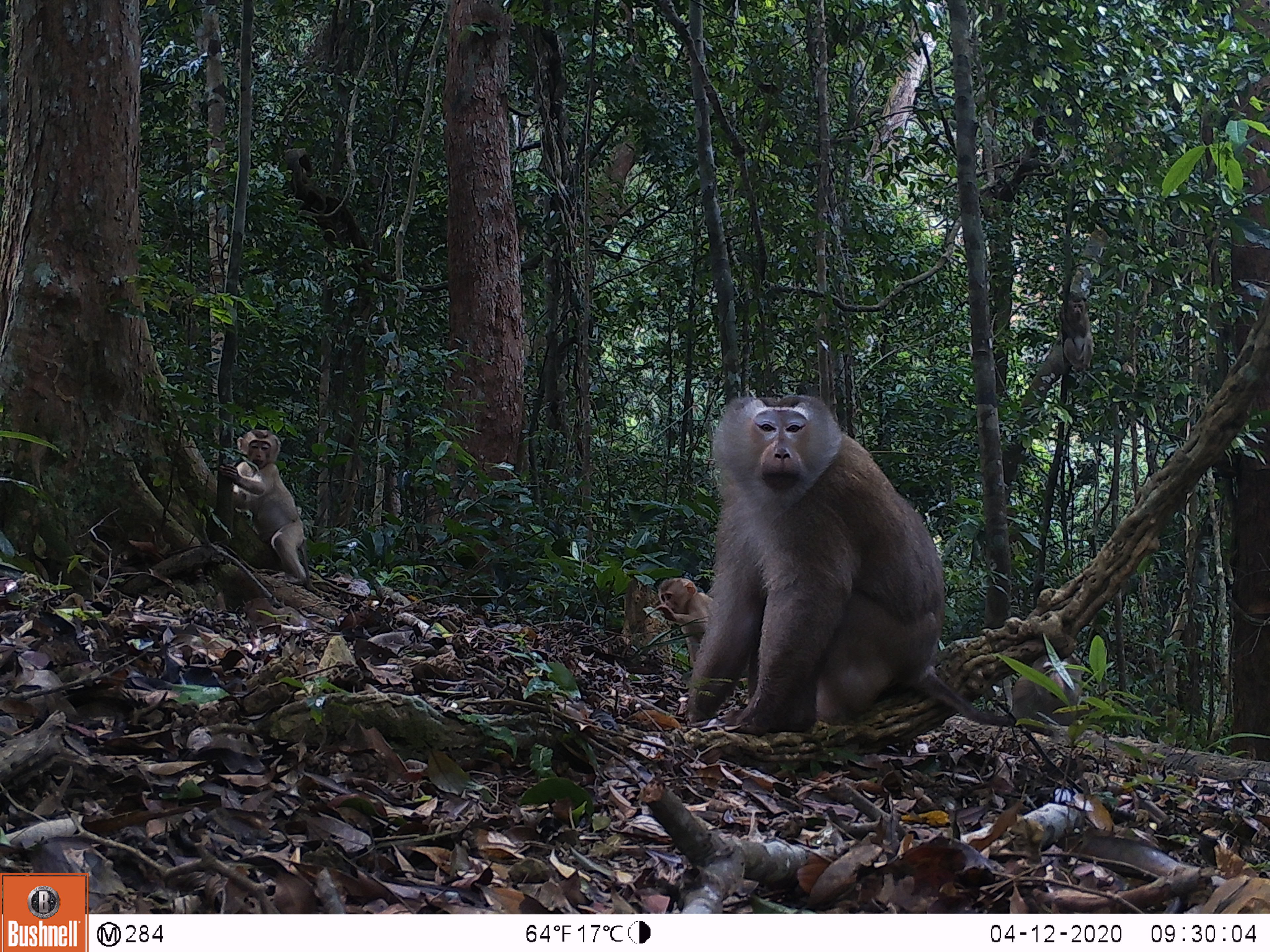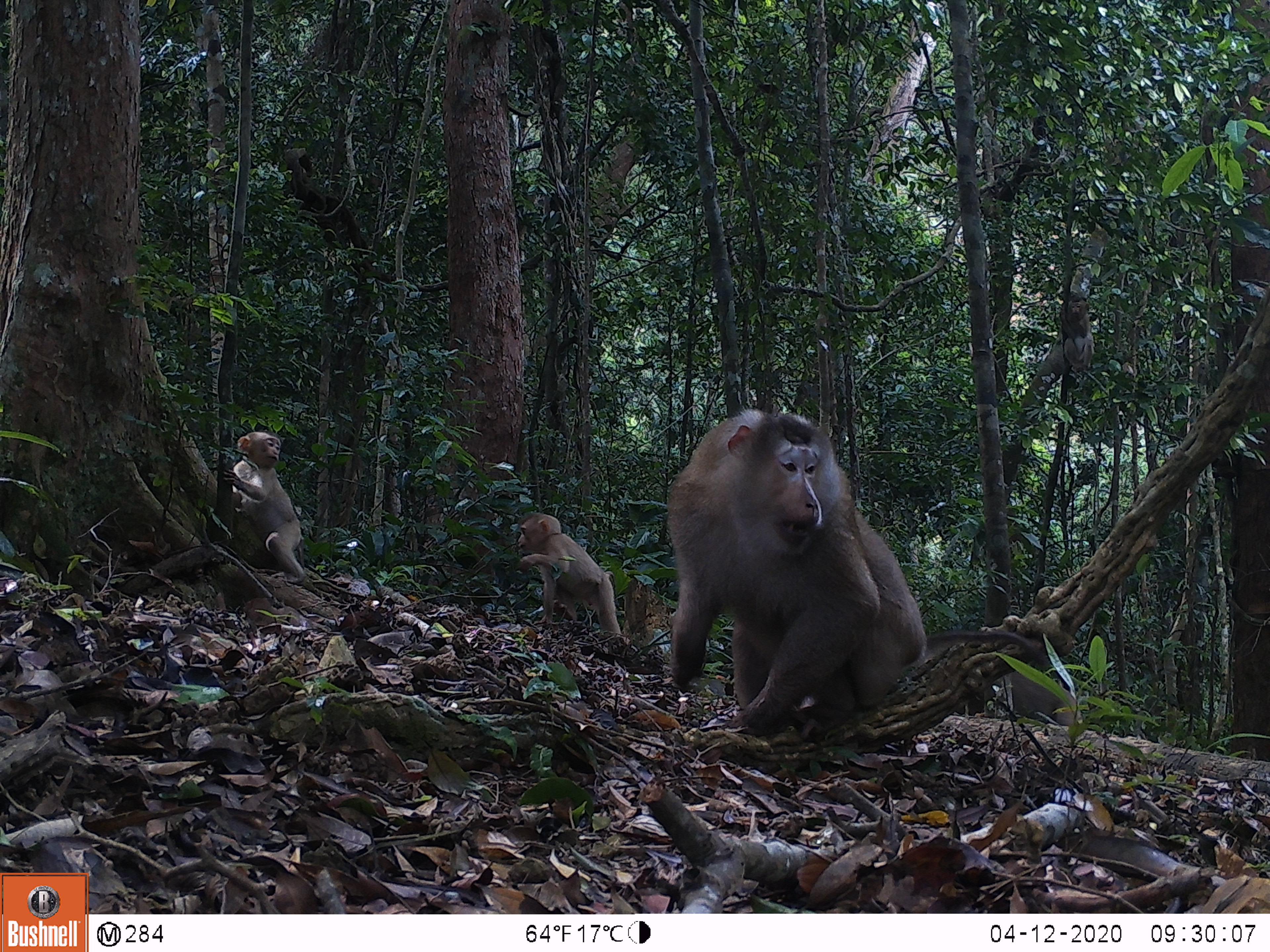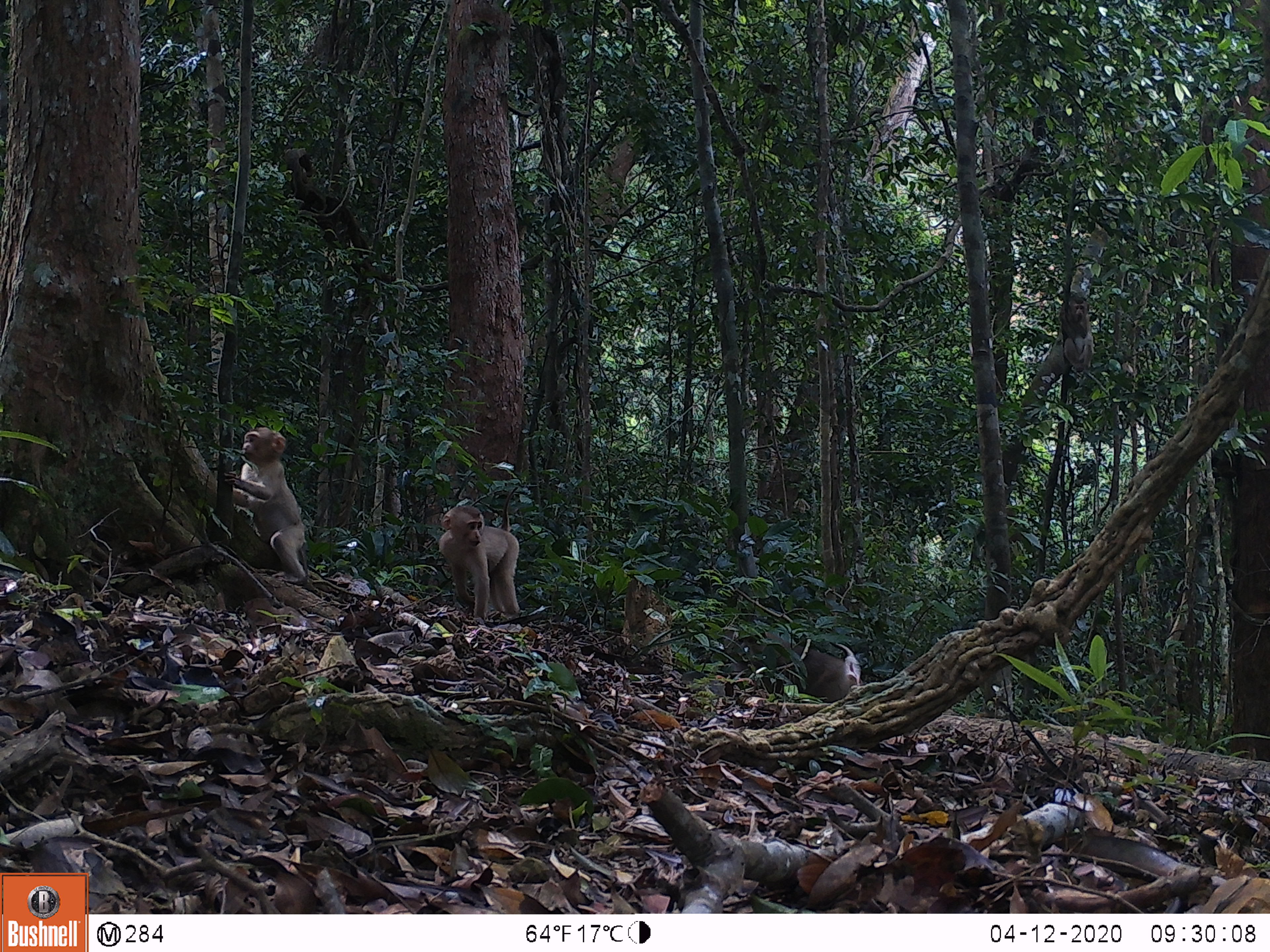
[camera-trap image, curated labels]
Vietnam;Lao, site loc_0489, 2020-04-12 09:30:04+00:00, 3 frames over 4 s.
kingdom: Animalia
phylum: Chordata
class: Mammalia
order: Primates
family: Cercopithecidae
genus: Macaca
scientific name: Macaca nemestrina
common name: pig-tailed macaque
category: pig tailed macaque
Pig tailed macaque (pig-tailed macaque) (Macaca nemestrina). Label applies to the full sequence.